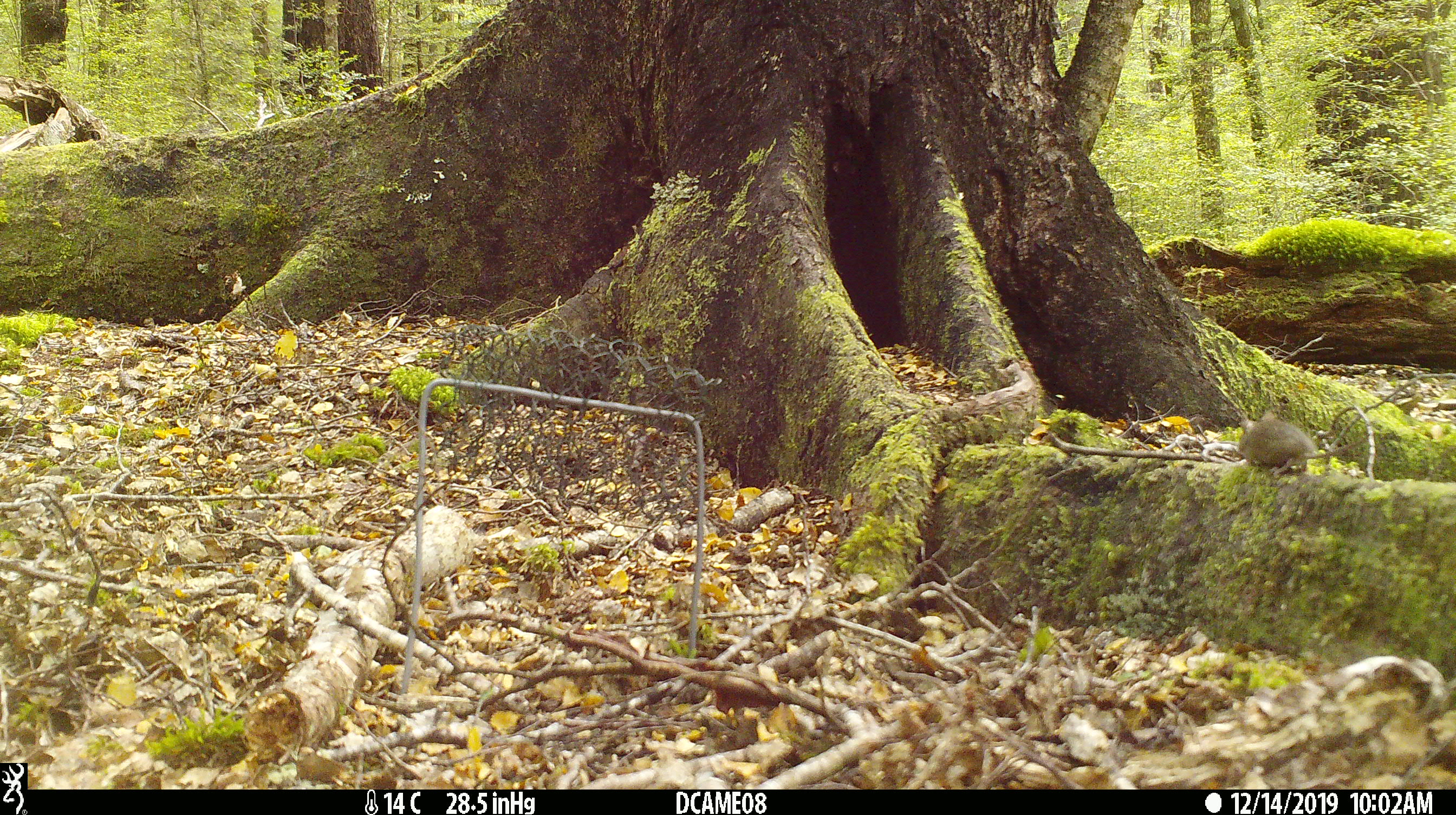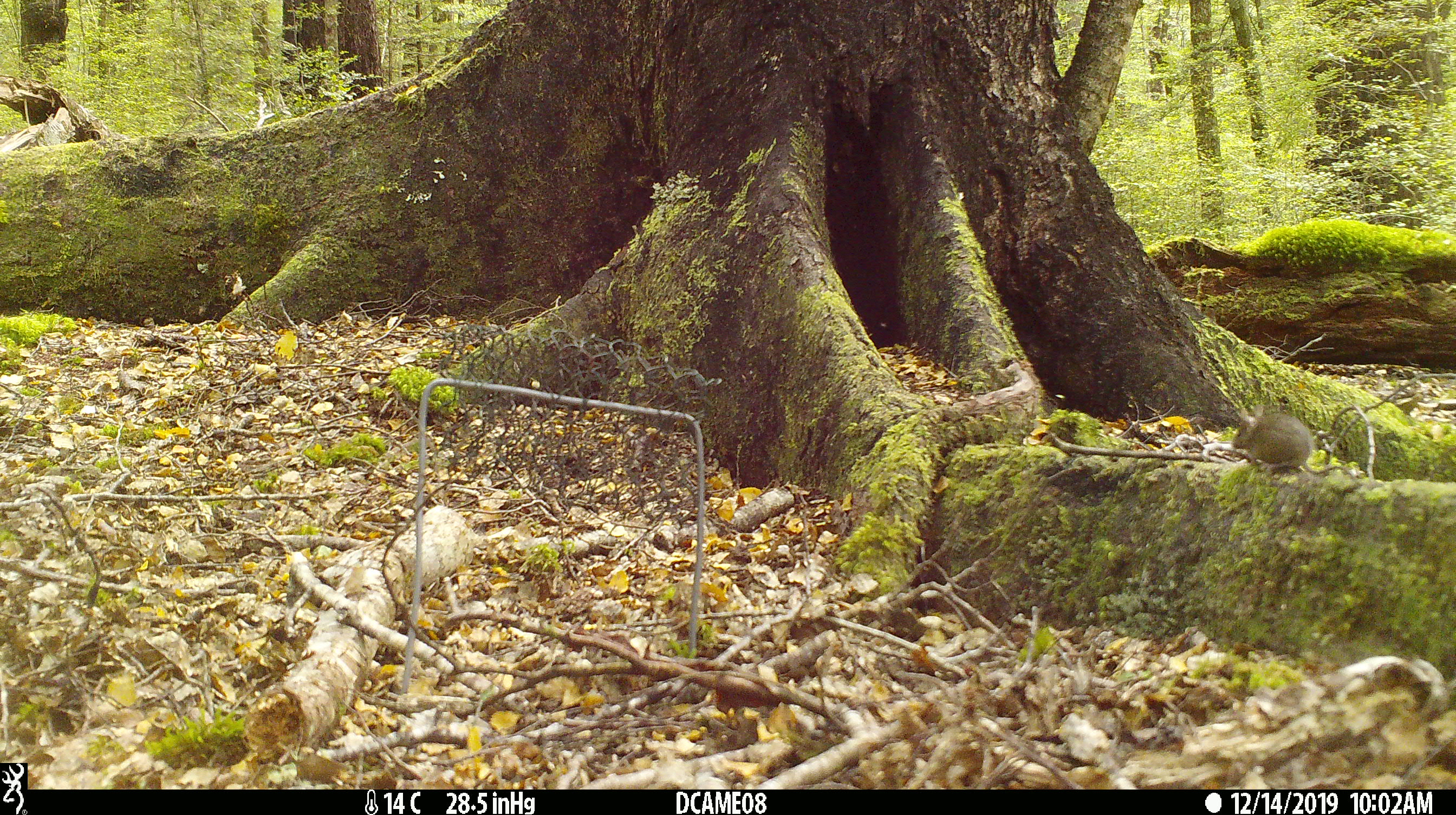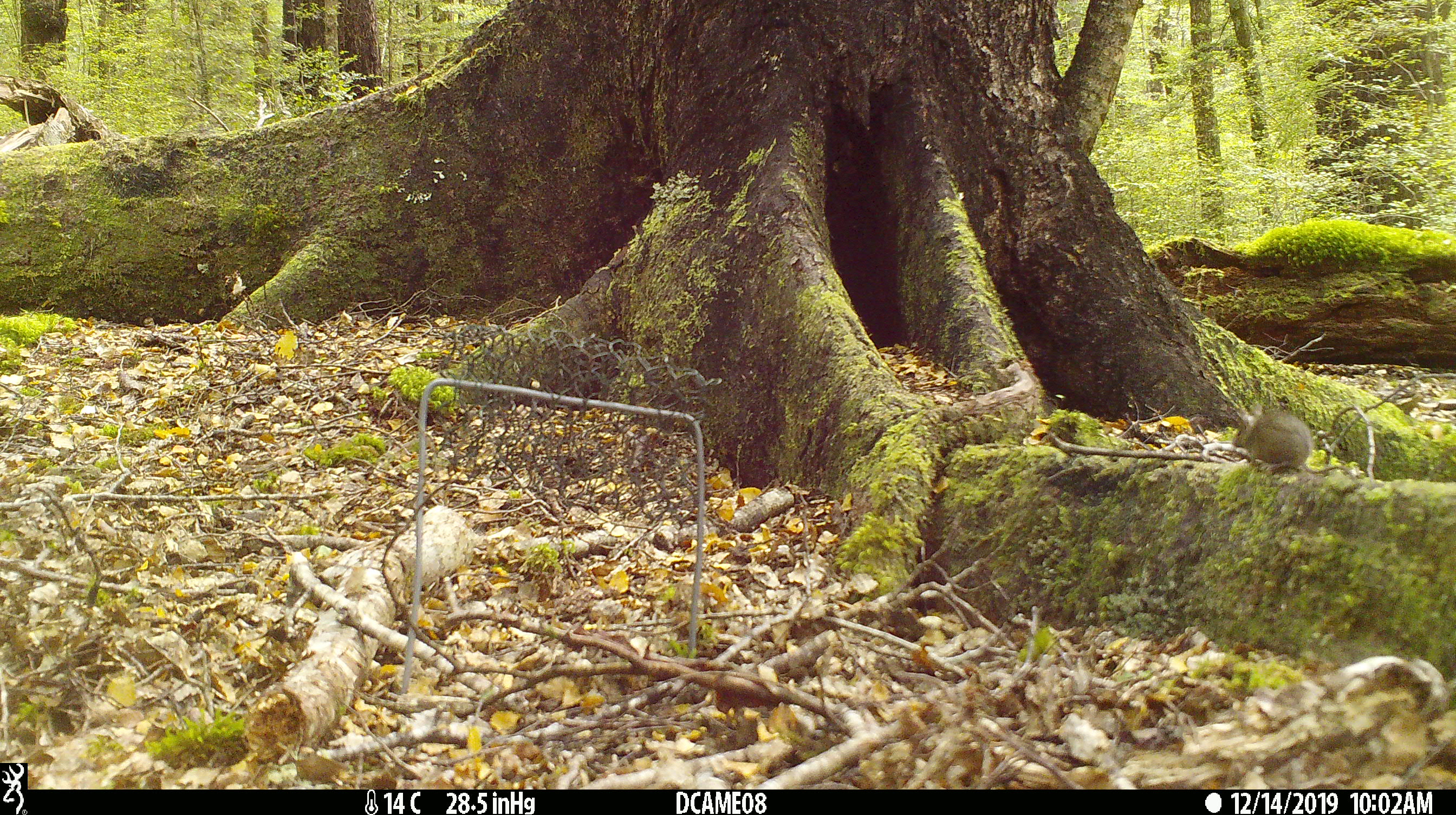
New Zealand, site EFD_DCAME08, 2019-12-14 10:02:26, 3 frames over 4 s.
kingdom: Animalia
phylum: Chordata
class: Mammalia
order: Rodentia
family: Muridae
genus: Mus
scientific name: Mus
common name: mouse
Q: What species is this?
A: Mouse (Mus).